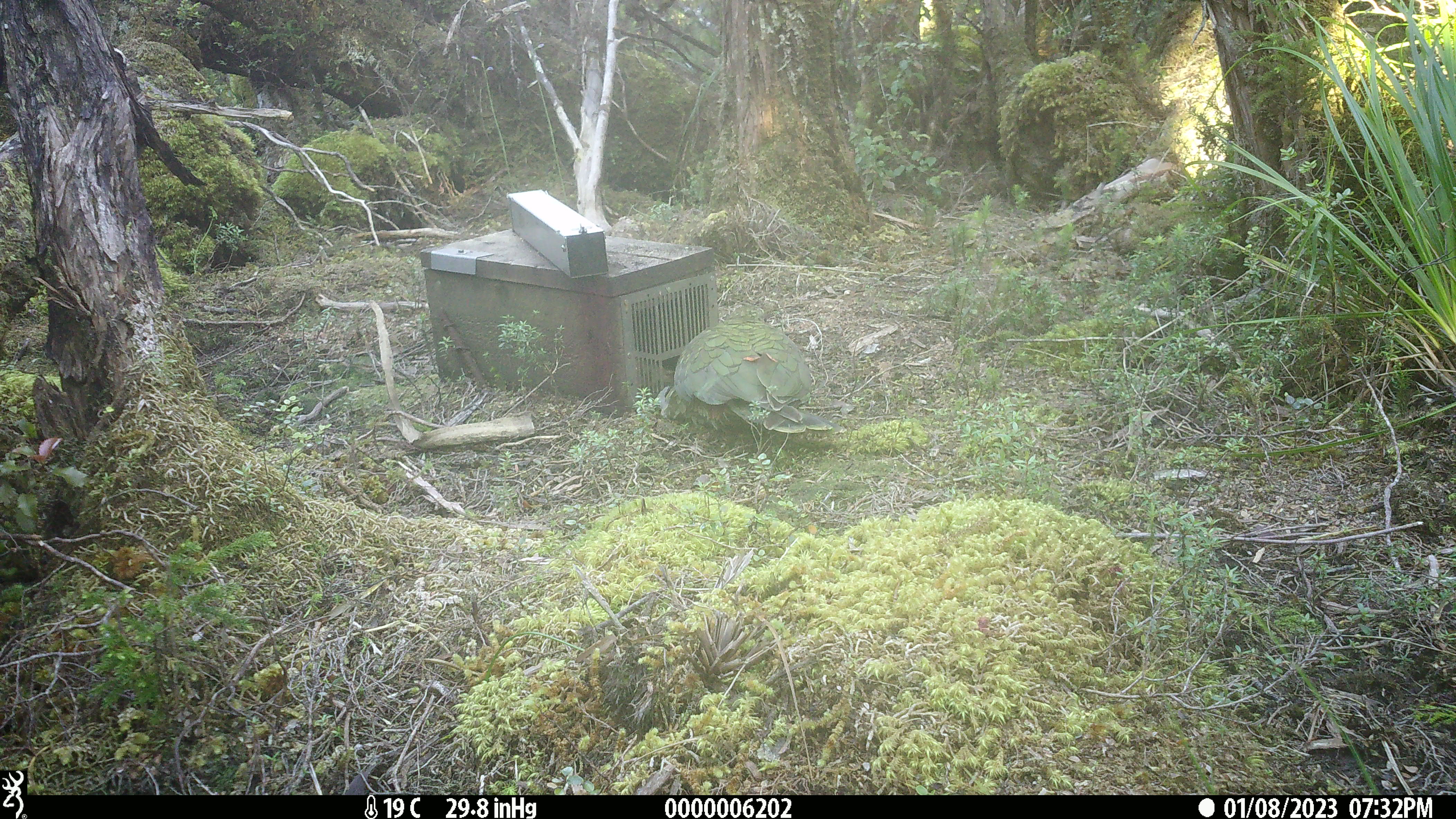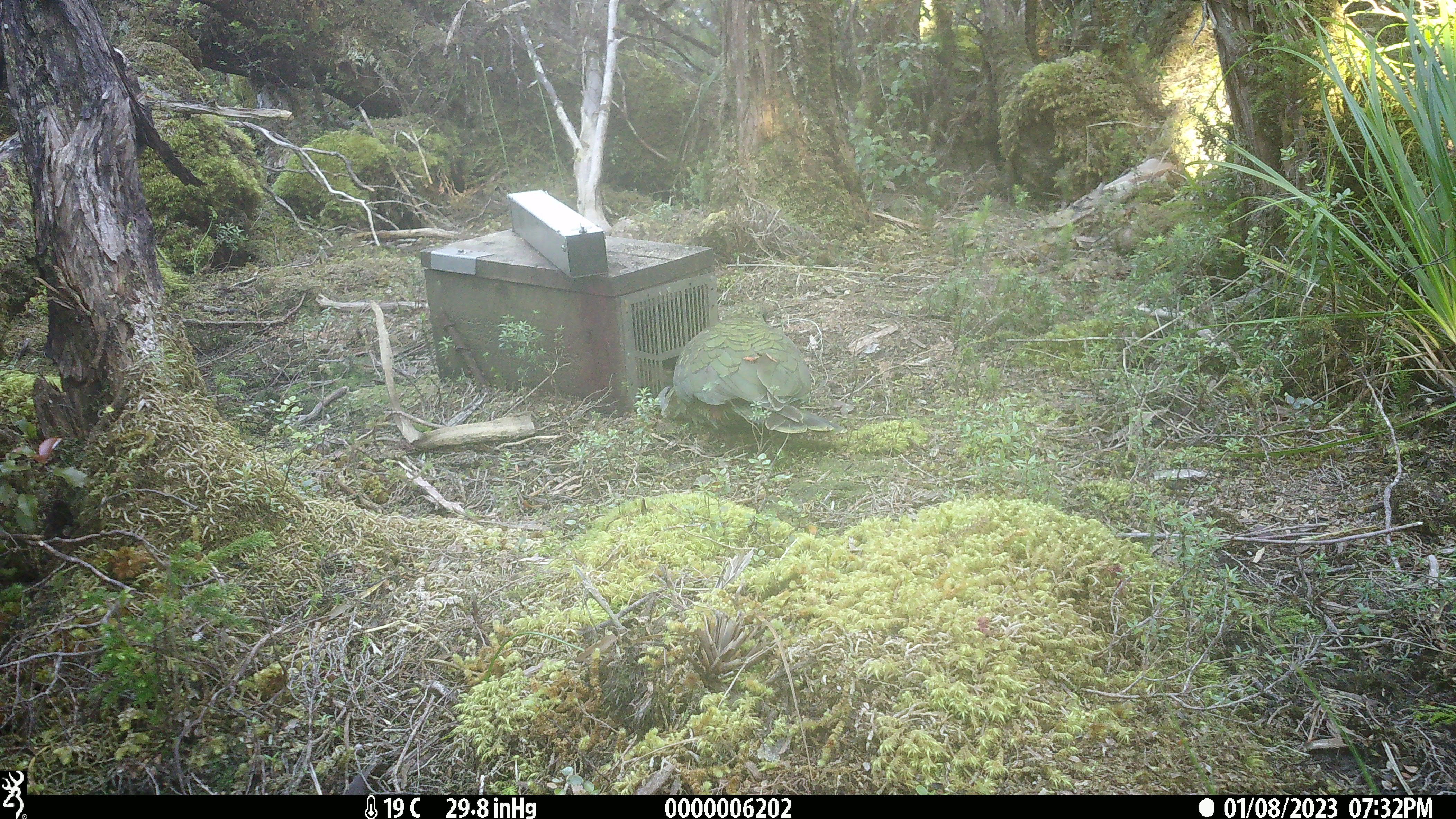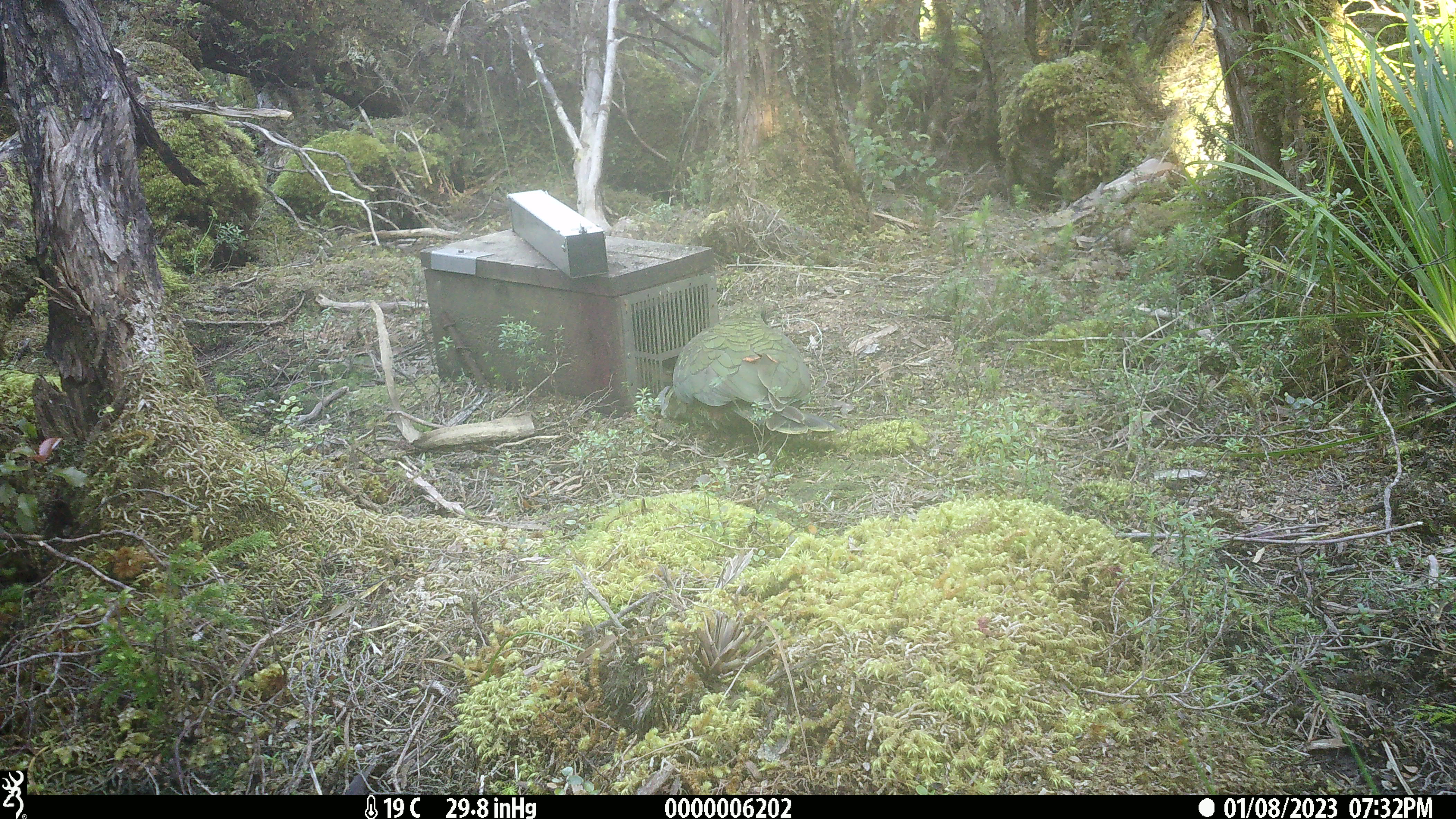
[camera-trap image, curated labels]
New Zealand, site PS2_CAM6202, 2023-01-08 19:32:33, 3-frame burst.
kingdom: Animalia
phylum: Chordata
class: Aves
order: Psittaciformes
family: Strigopidae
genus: Nestor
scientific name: Nestor notabilis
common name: kea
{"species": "kea (Nestor notabilis)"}